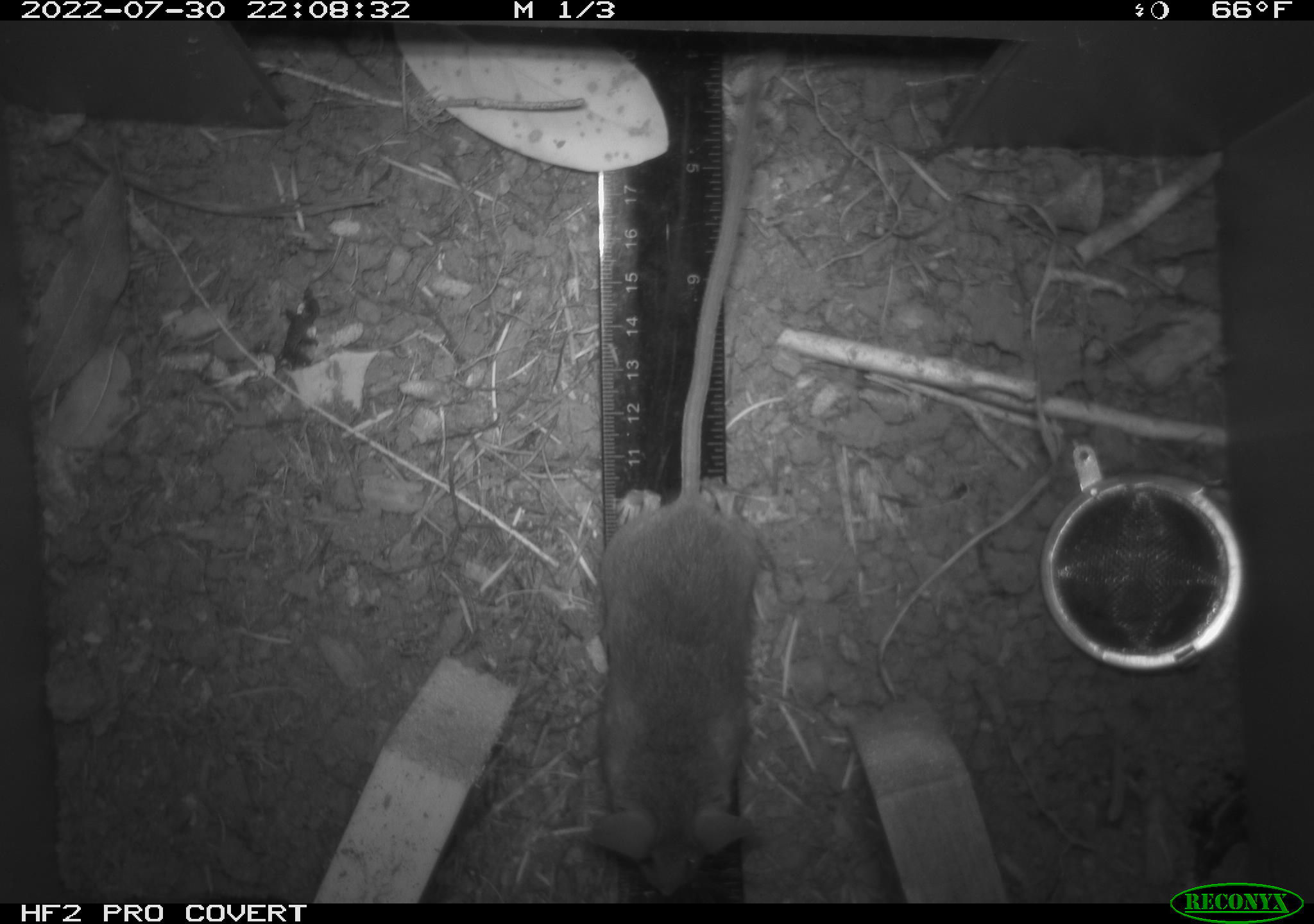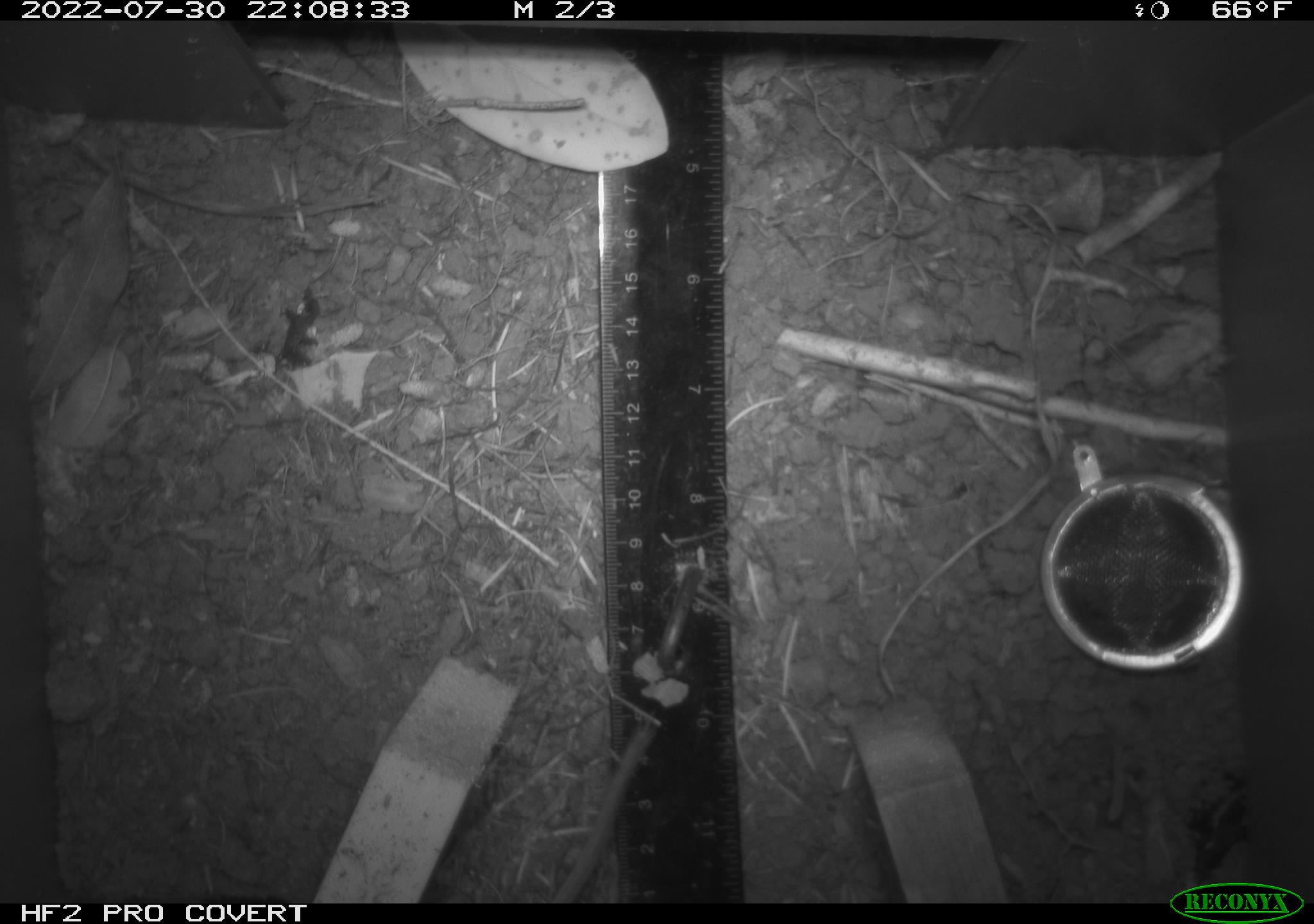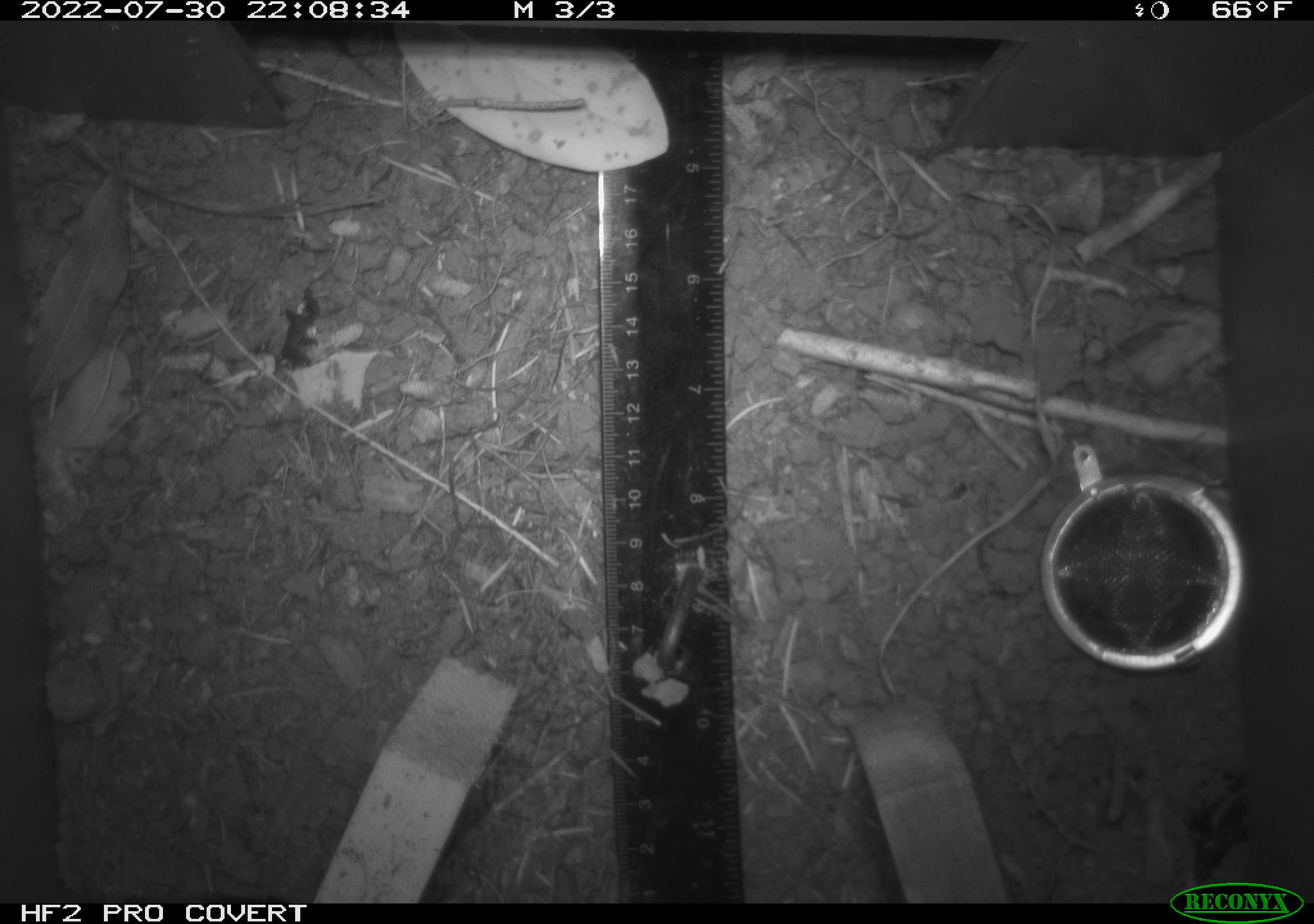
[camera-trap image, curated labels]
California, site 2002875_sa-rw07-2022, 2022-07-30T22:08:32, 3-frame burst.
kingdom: Animalia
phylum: Chordata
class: Mammalia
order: Rodentia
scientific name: Rodentia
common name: mouse species